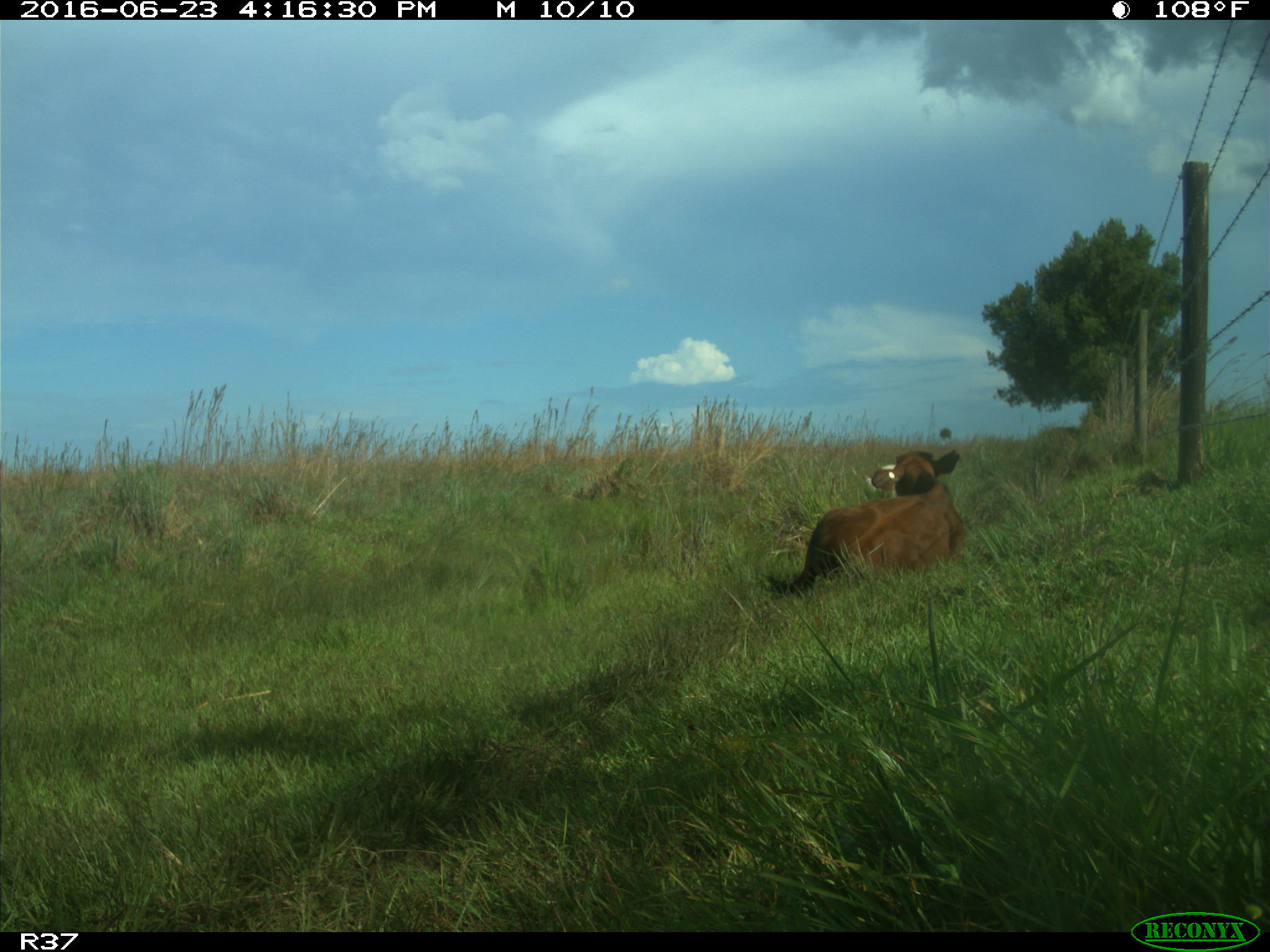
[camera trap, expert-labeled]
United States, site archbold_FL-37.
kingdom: Animalia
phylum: Chordata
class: Mammalia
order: Artiodactyla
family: Bovidae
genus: Bos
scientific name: Bos taurus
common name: domestic cow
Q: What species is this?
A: Bos taurus (domestic cow).